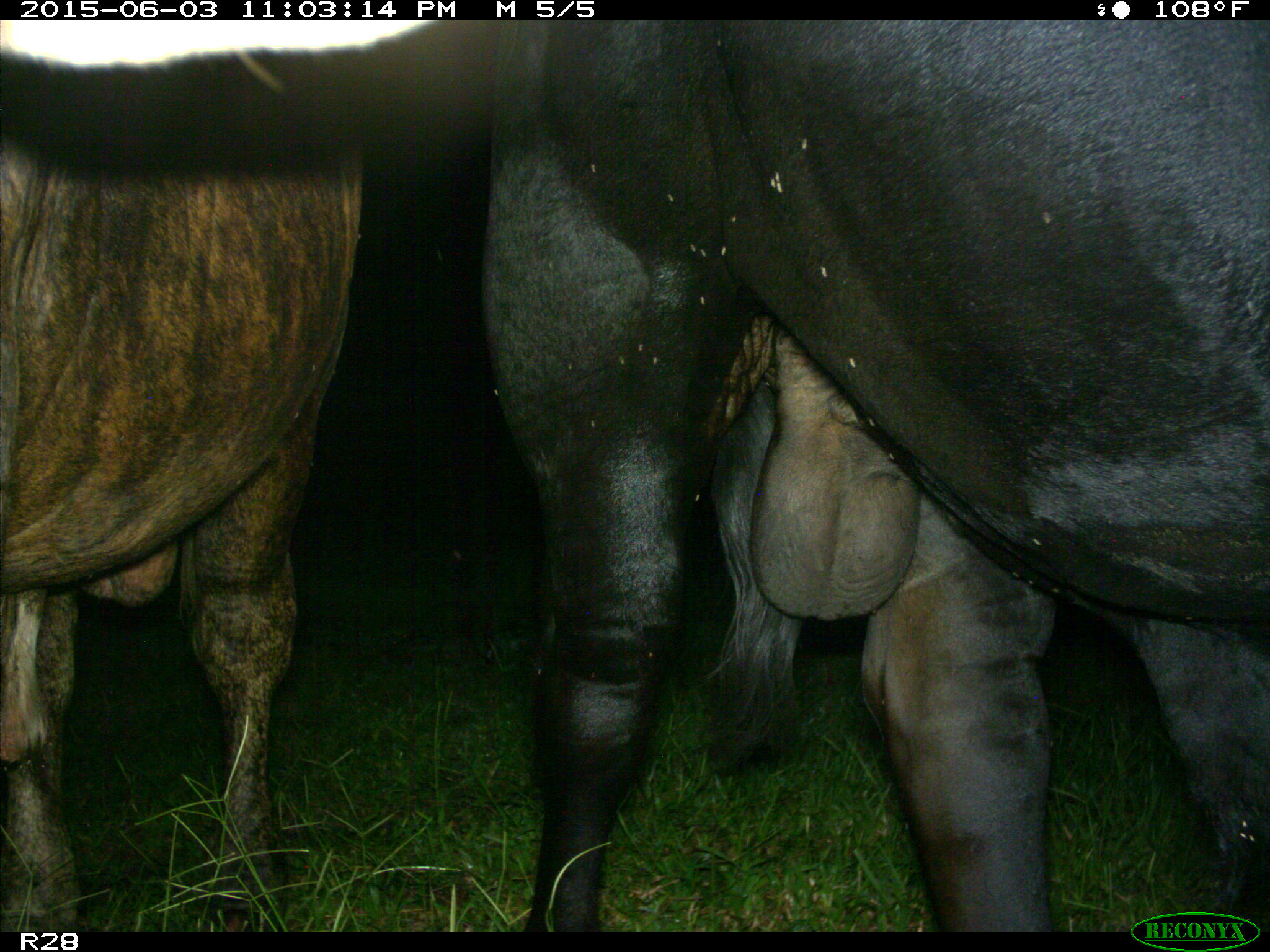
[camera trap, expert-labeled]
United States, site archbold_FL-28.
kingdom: Animalia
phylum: Chordata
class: Mammalia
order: Artiodactyla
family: Bovidae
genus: Bos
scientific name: Bos taurus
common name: domestic cow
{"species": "Bos taurus (domestic cow)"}